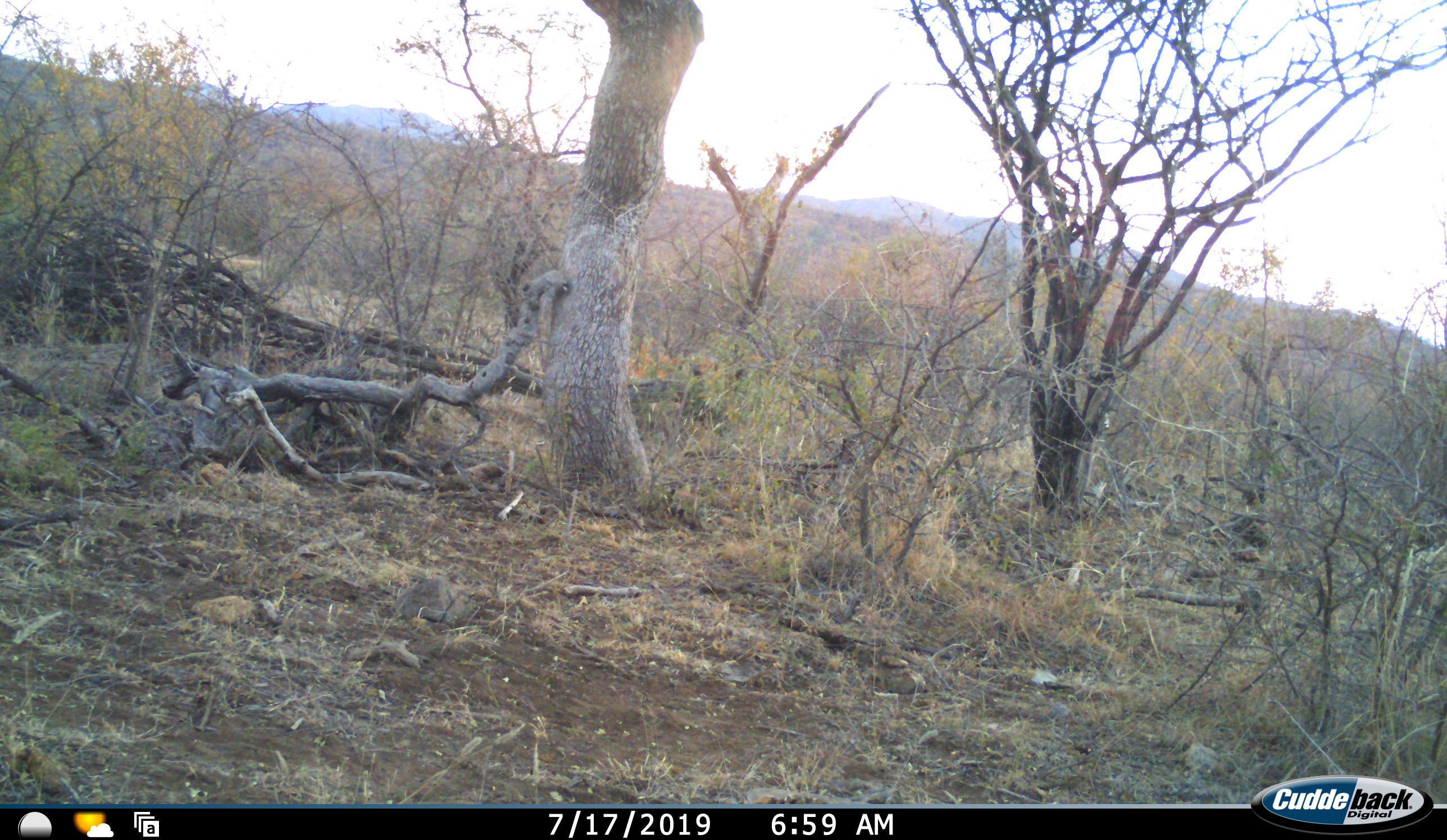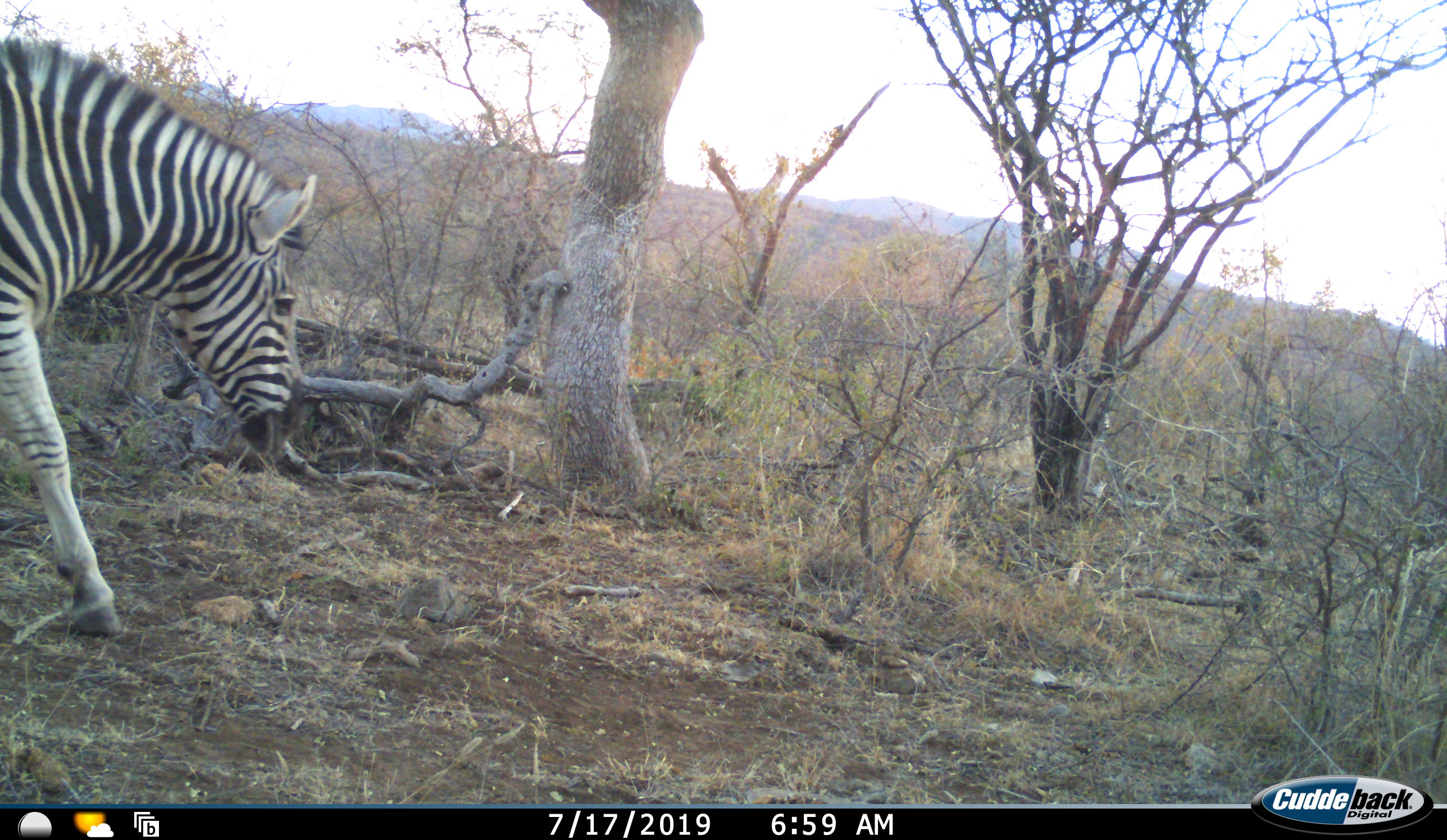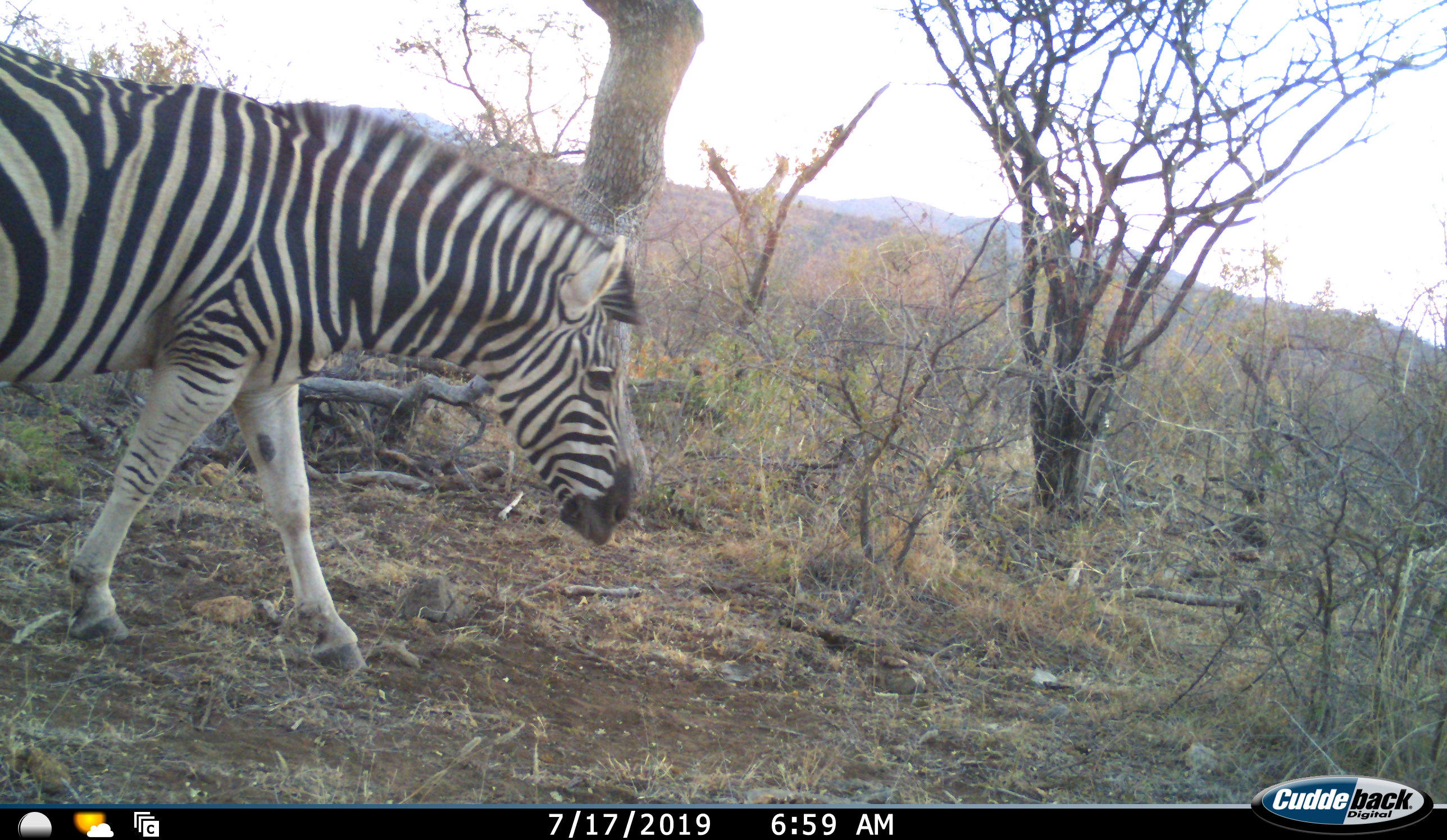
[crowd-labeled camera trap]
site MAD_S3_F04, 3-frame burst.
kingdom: Animalia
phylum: Chordata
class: Mammalia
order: Perissodactyla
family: Equidae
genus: Equus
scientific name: Equus quagga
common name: plains zebra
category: zebraplains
Zebraplains (plains zebra) (Equus quagga), count 1. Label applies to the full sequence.